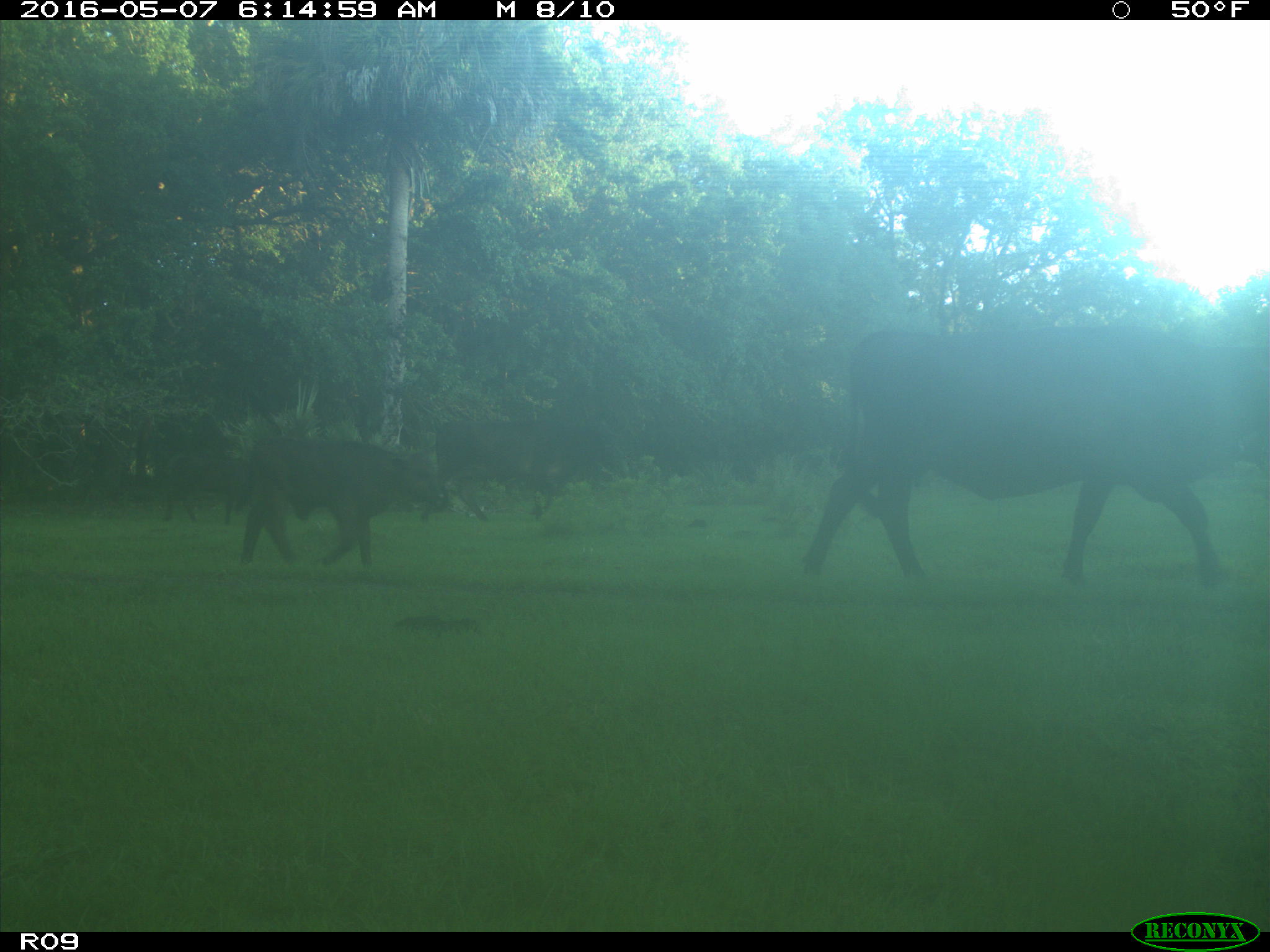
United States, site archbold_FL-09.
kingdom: Animalia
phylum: Chordata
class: Mammalia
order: Artiodactyla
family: Bovidae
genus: Bos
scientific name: Bos taurus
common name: domestic cow